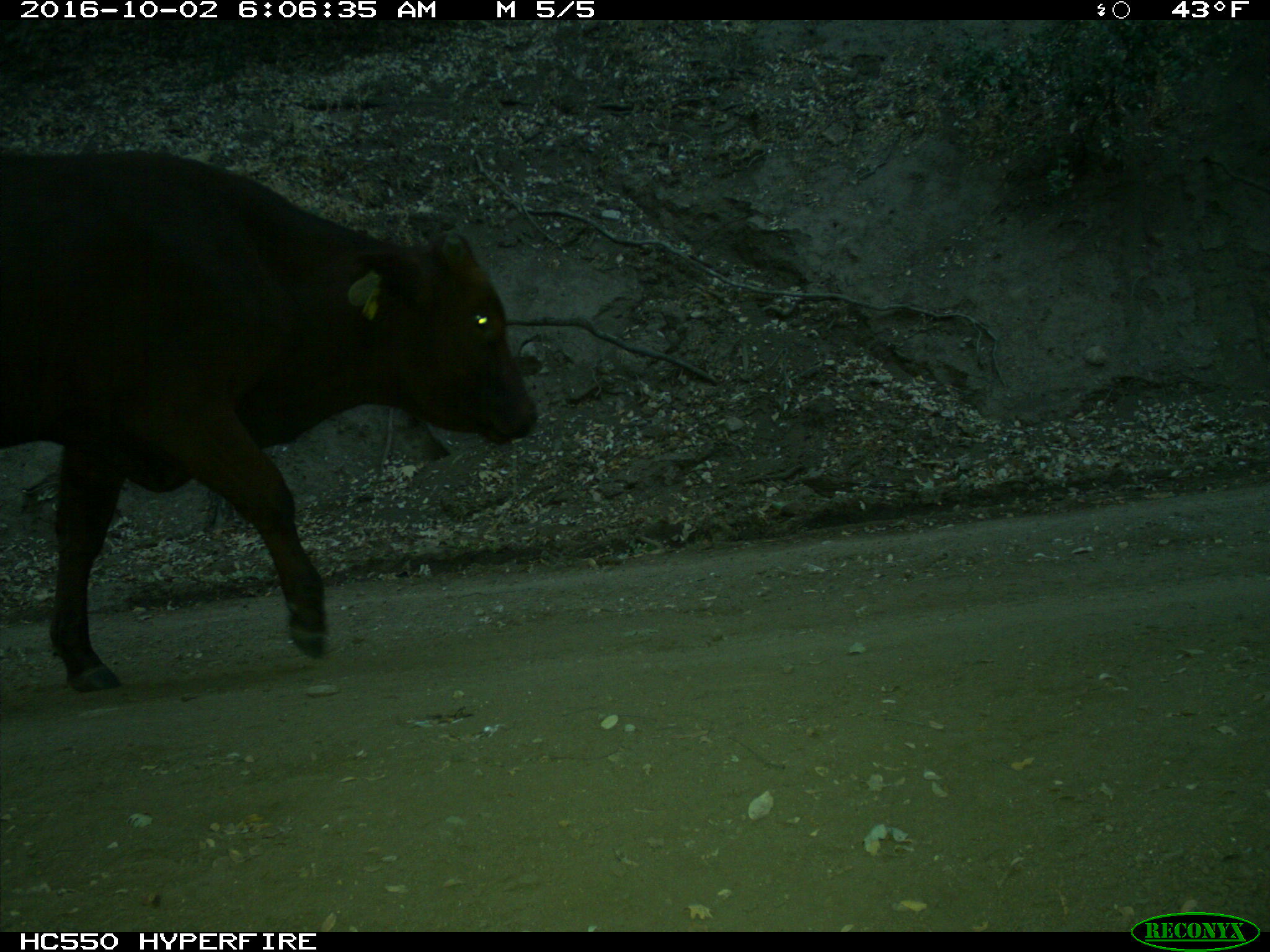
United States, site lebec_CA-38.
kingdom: Animalia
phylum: Chordata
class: Mammalia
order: Artiodactyla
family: Bovidae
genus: Bos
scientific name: Bos taurus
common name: domestic cow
Bos taurus (domestic cow).